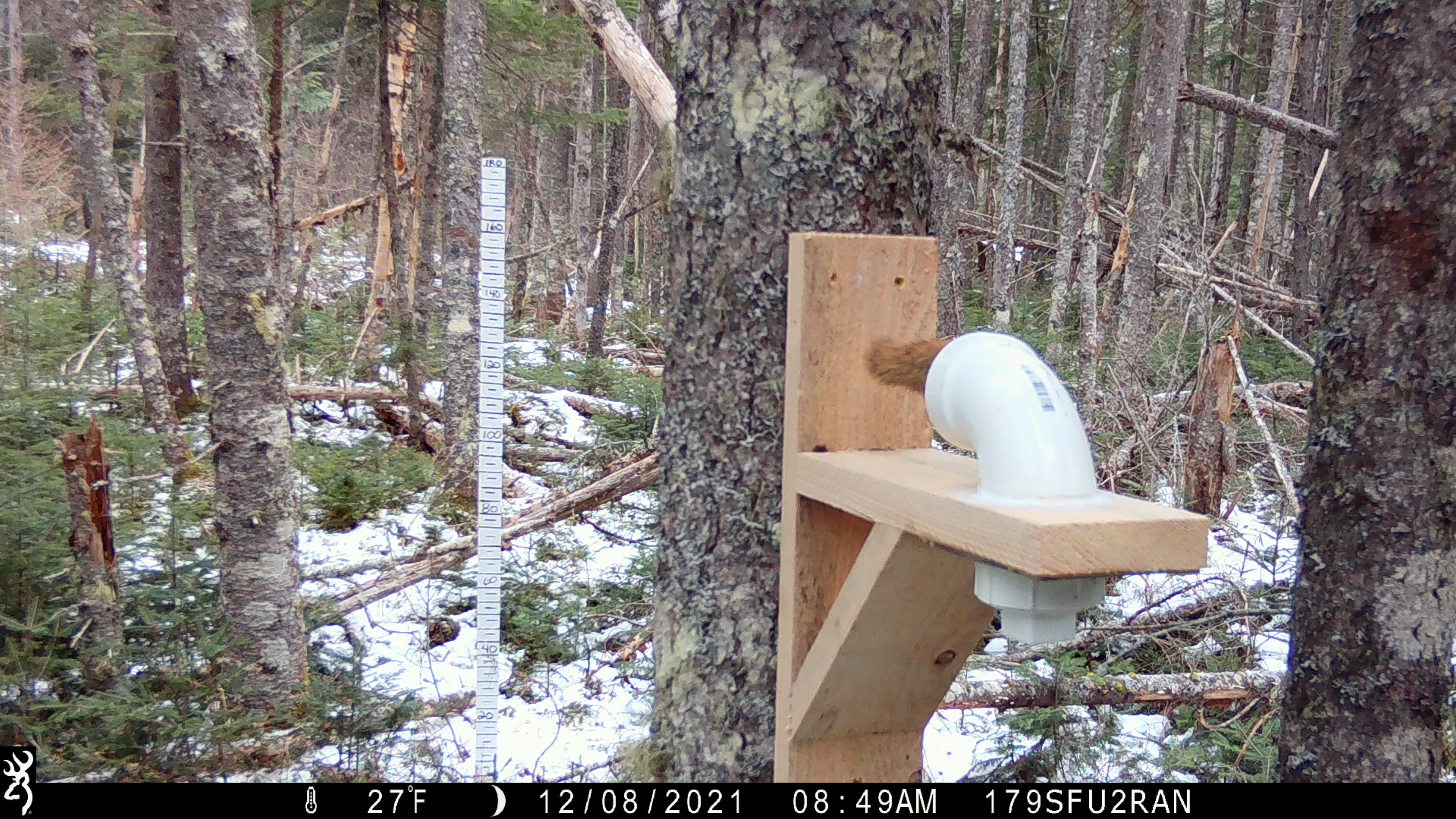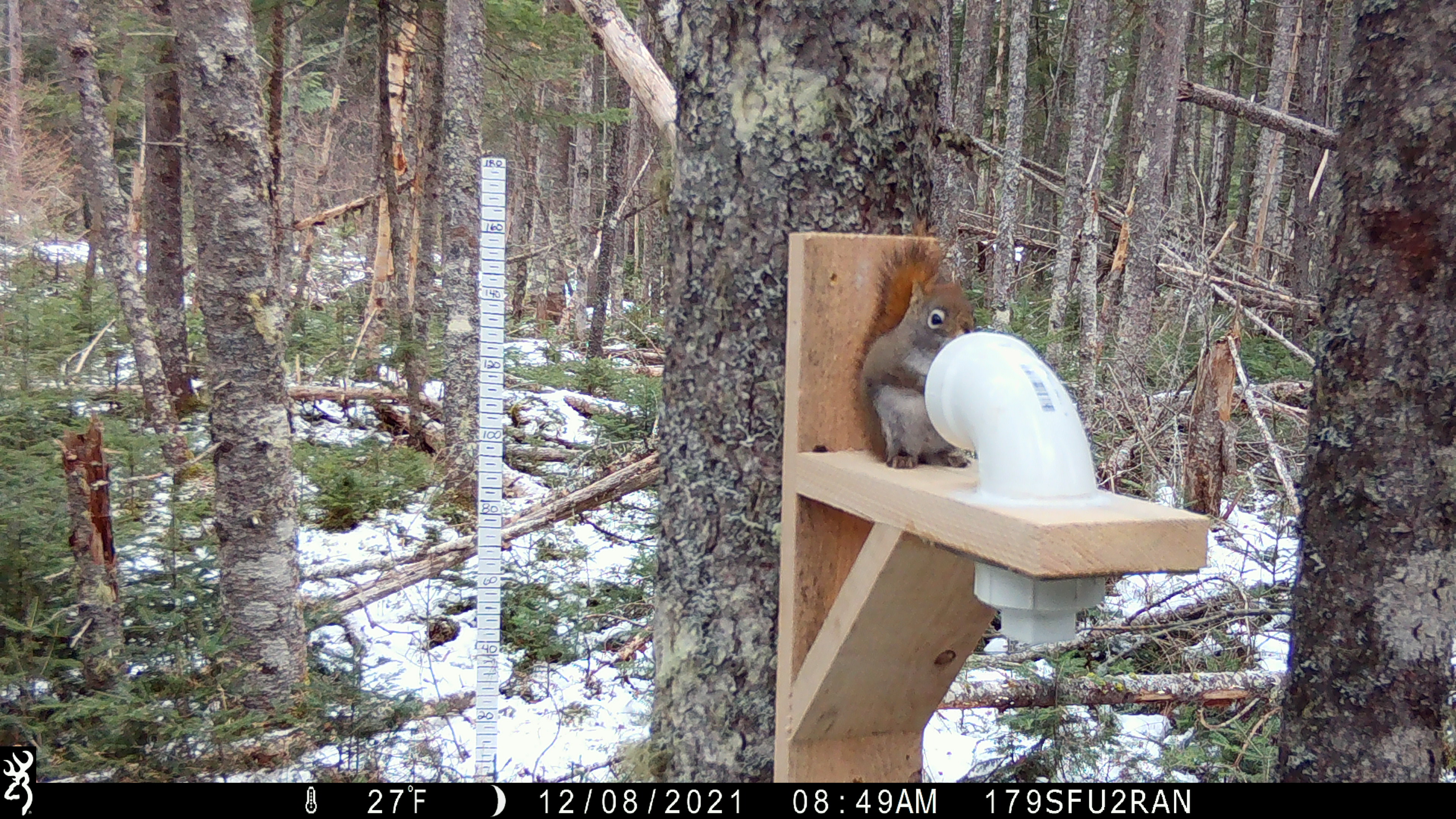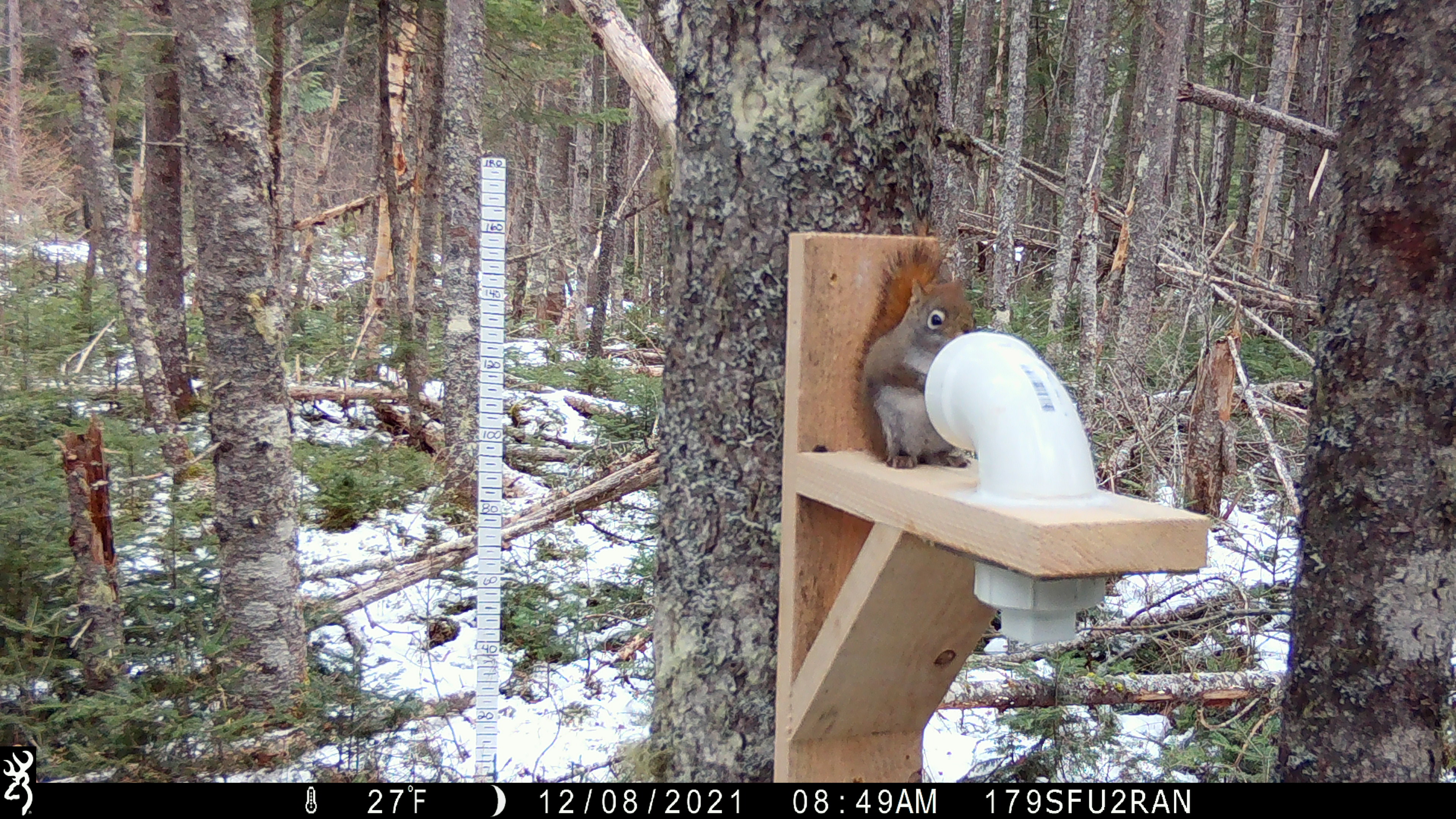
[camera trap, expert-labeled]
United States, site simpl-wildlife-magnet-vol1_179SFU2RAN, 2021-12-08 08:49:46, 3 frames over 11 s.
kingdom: Animalia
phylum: Chordata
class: Mammalia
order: Rodentia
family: Sciuridae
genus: Tamiasciurus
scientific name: Tamiasciurus hudsonicus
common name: red squirrel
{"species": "red squirrel (Tamiasciurus hudsonicus)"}